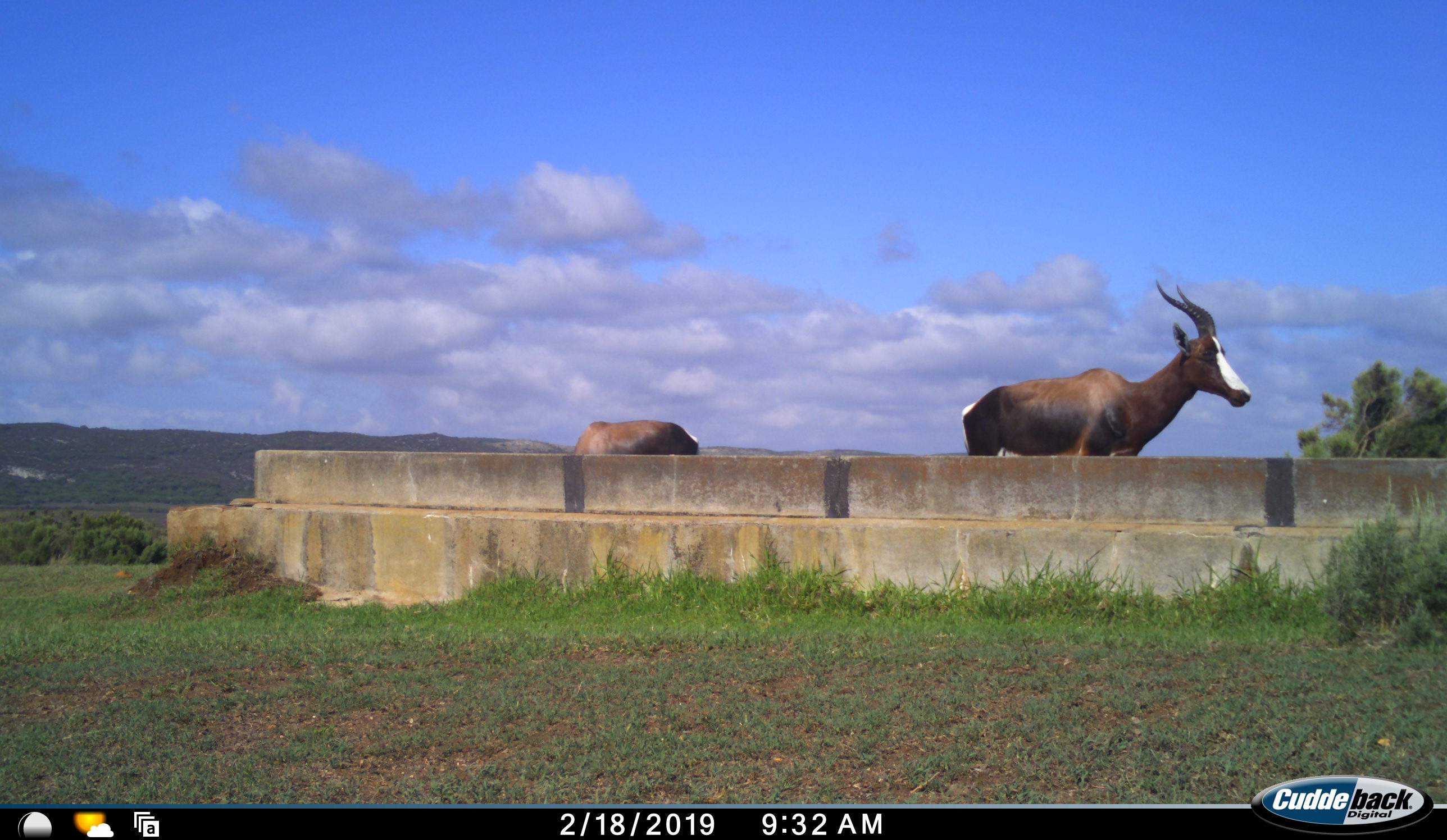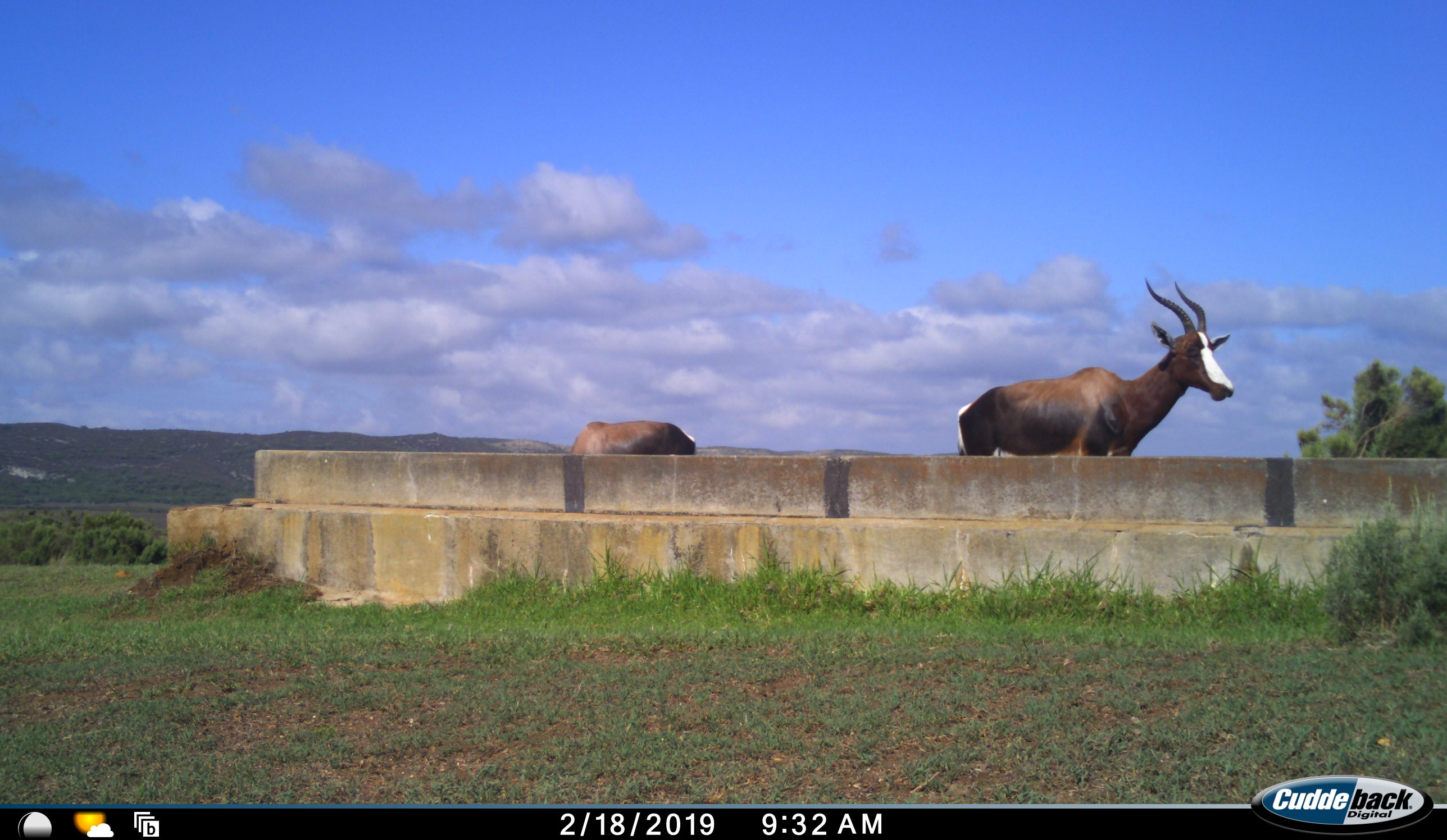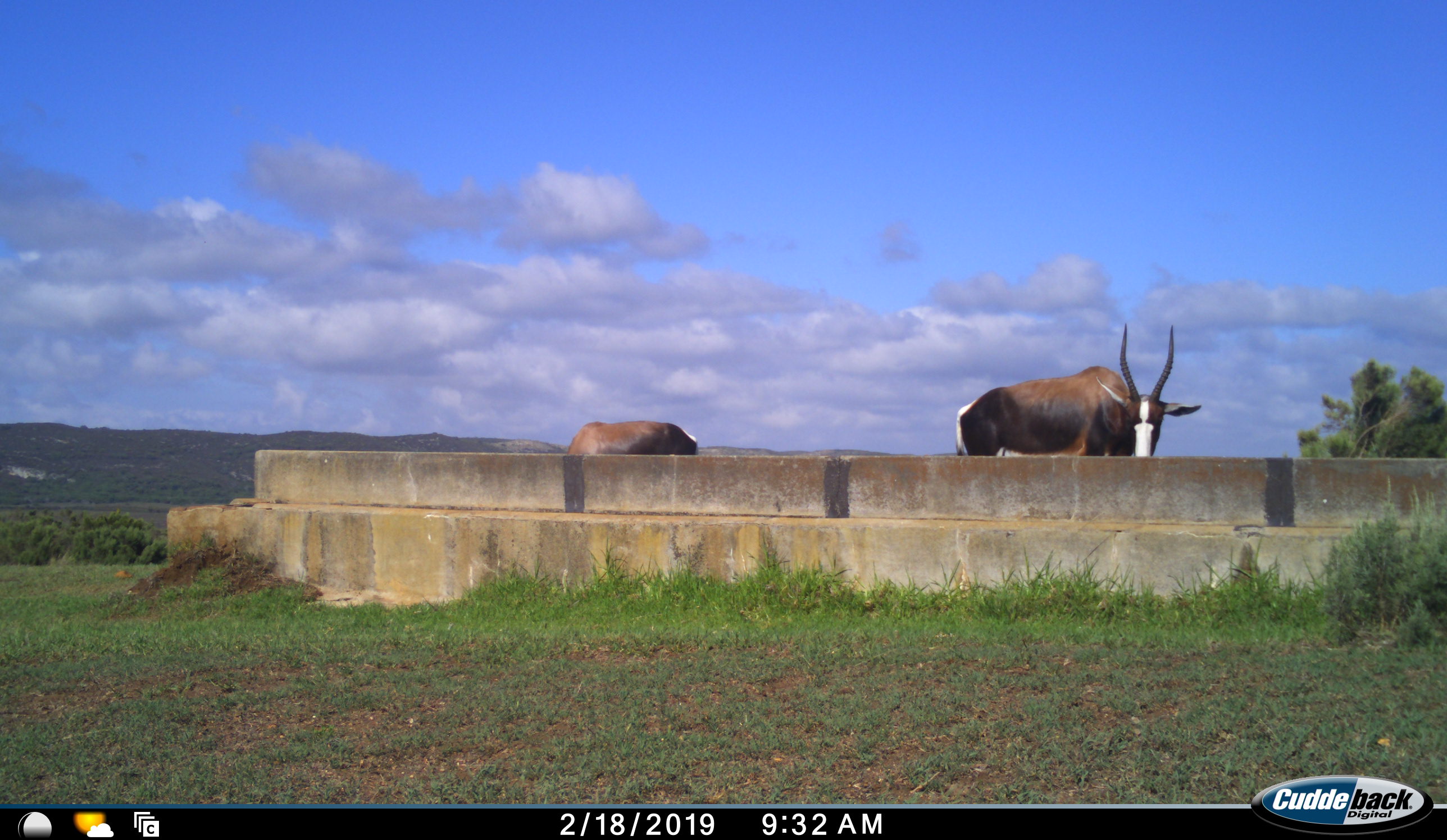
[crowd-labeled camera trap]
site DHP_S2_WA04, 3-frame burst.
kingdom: Animalia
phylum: Chordata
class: Mammalia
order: Artiodactyla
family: Bovidae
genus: Damaliscus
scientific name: Damaliscus pygargus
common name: bontebok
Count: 2.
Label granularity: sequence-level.